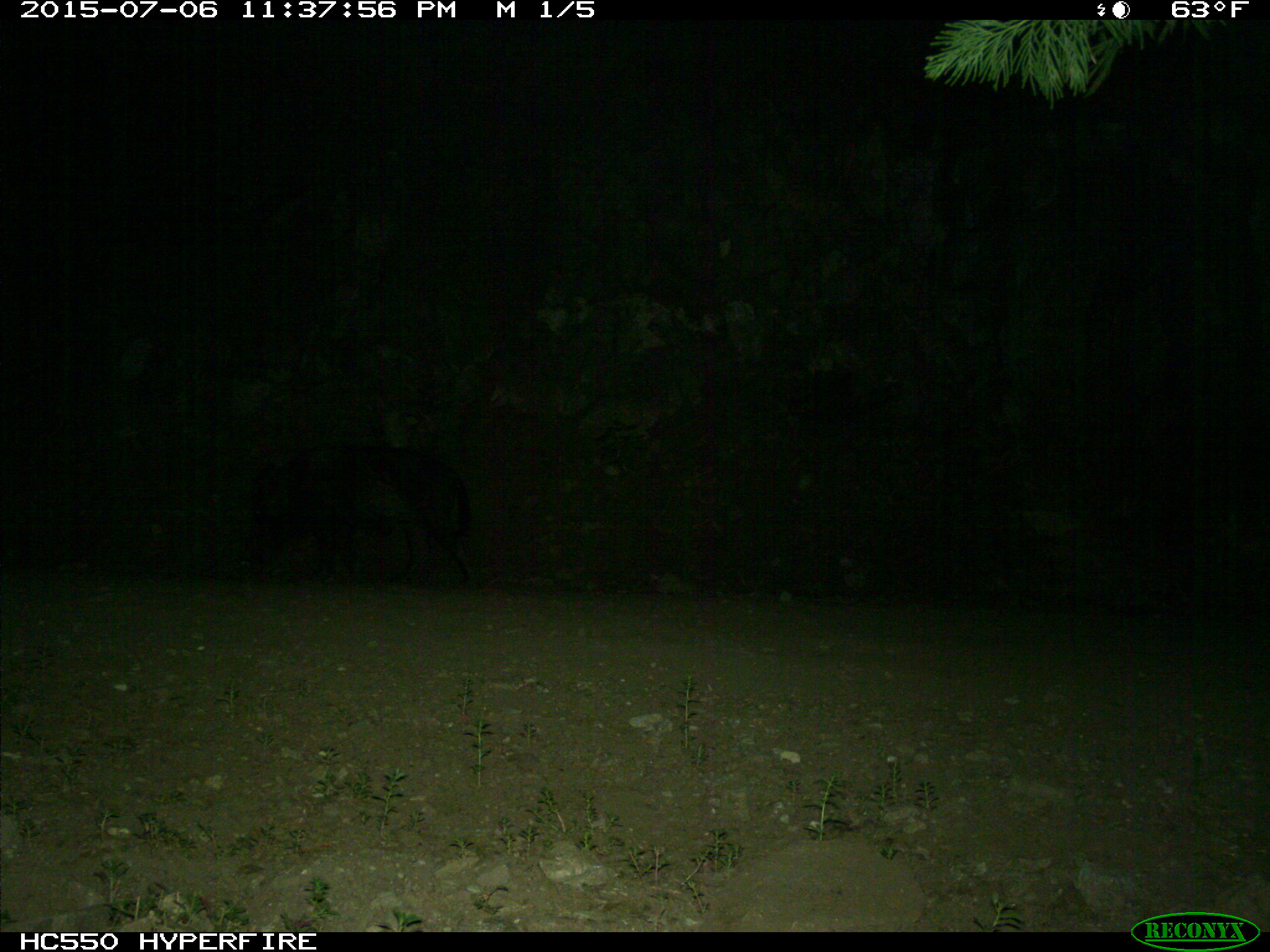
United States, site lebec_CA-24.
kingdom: Animalia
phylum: Chordata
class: Mammalia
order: Artiodactyla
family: Suidae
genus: Sus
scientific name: Sus scrofa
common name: wild boar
Sus scrofa (wild boar).